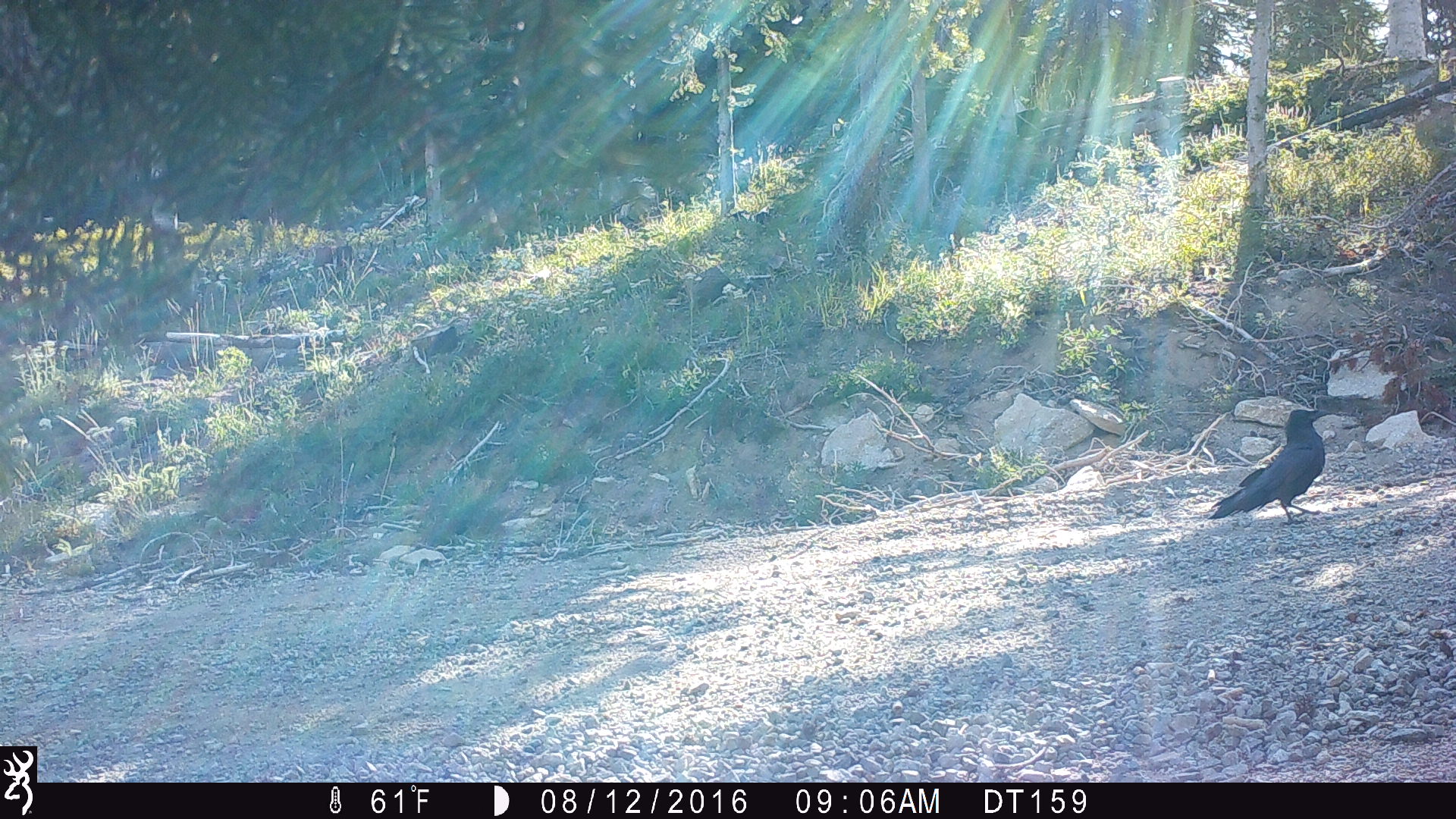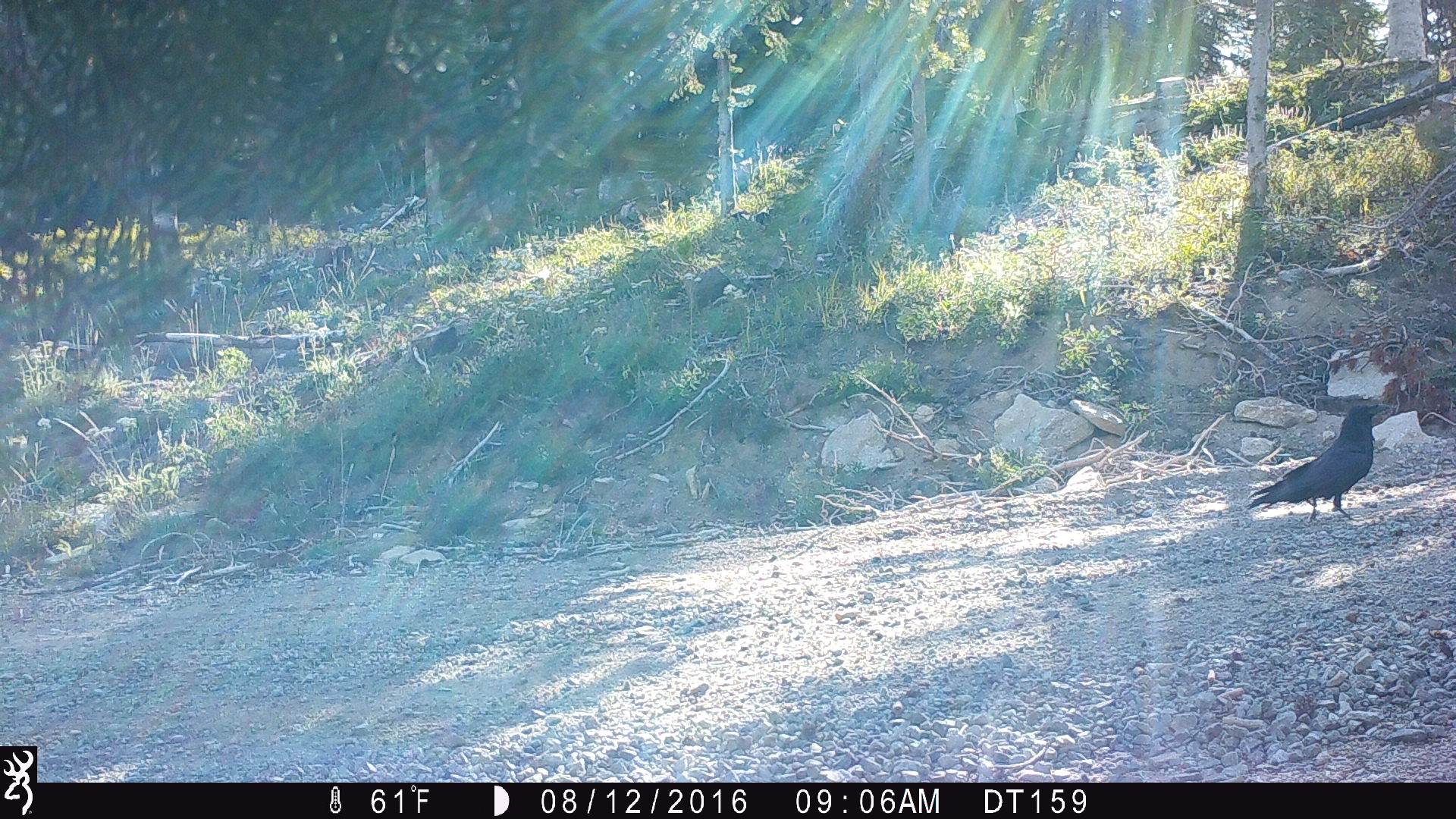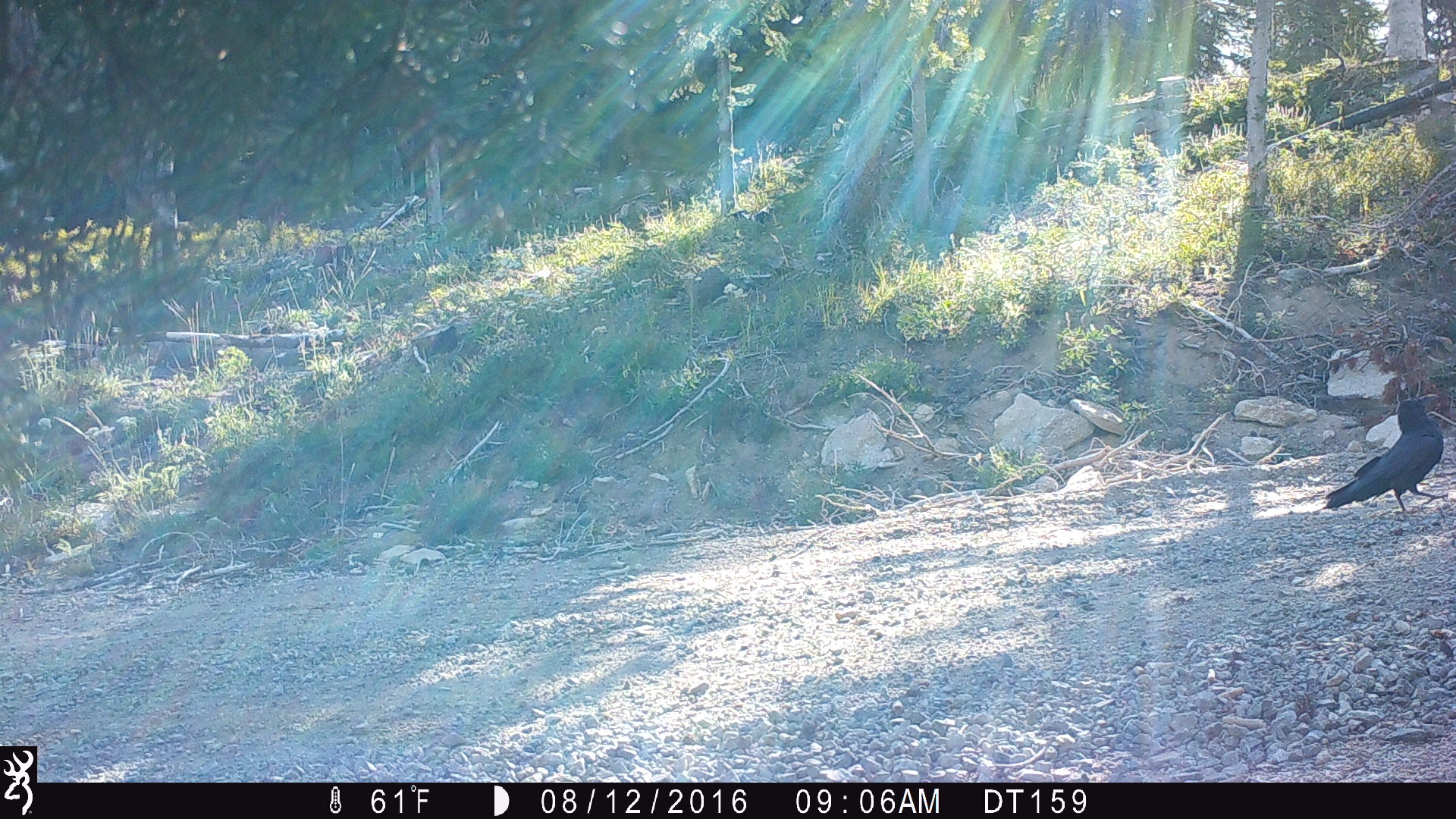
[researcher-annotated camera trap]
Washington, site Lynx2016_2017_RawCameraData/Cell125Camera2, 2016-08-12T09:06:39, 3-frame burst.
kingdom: Animalia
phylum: Chordata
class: Aves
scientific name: Aves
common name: birds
Aves (birds). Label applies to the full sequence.